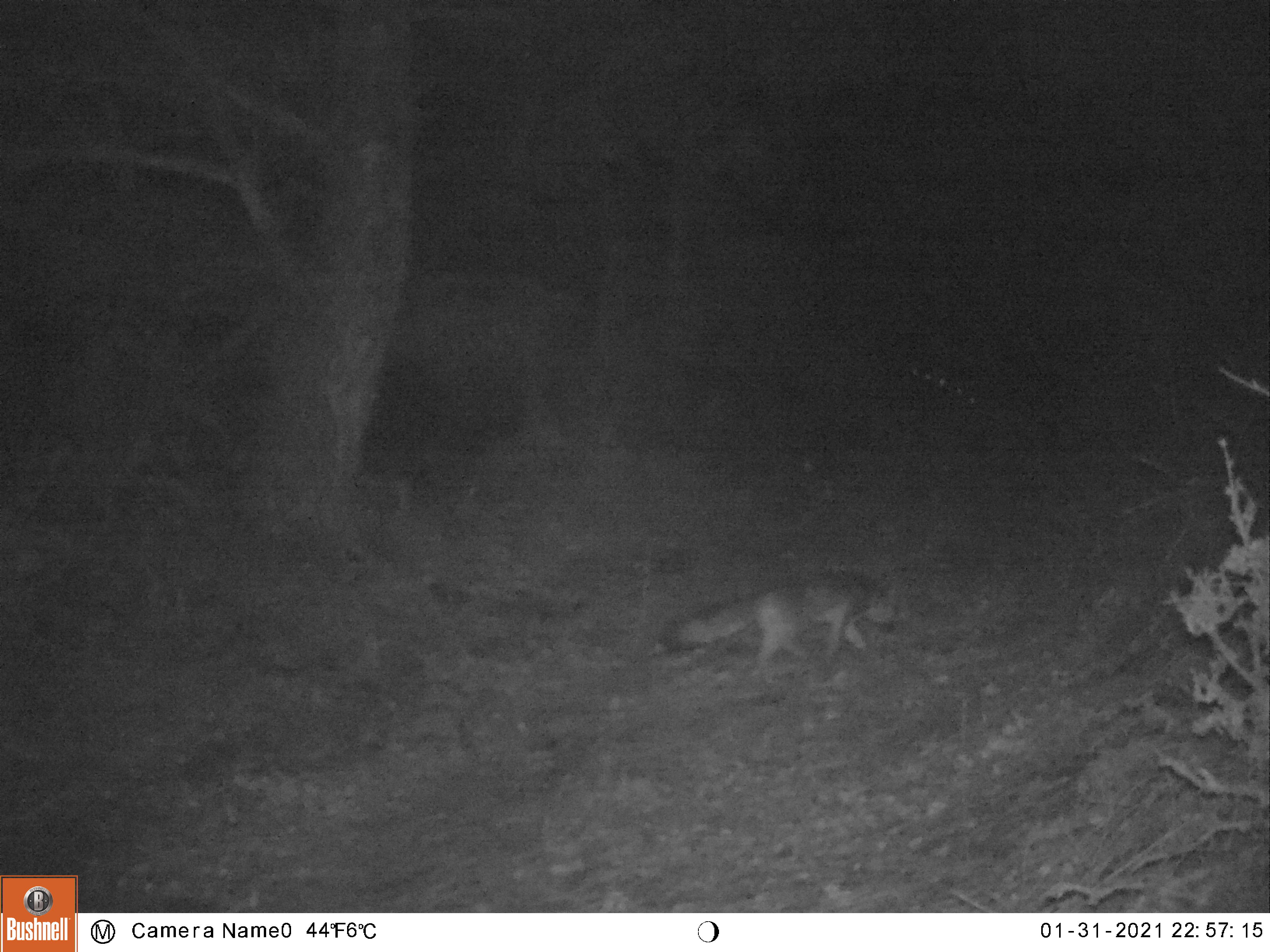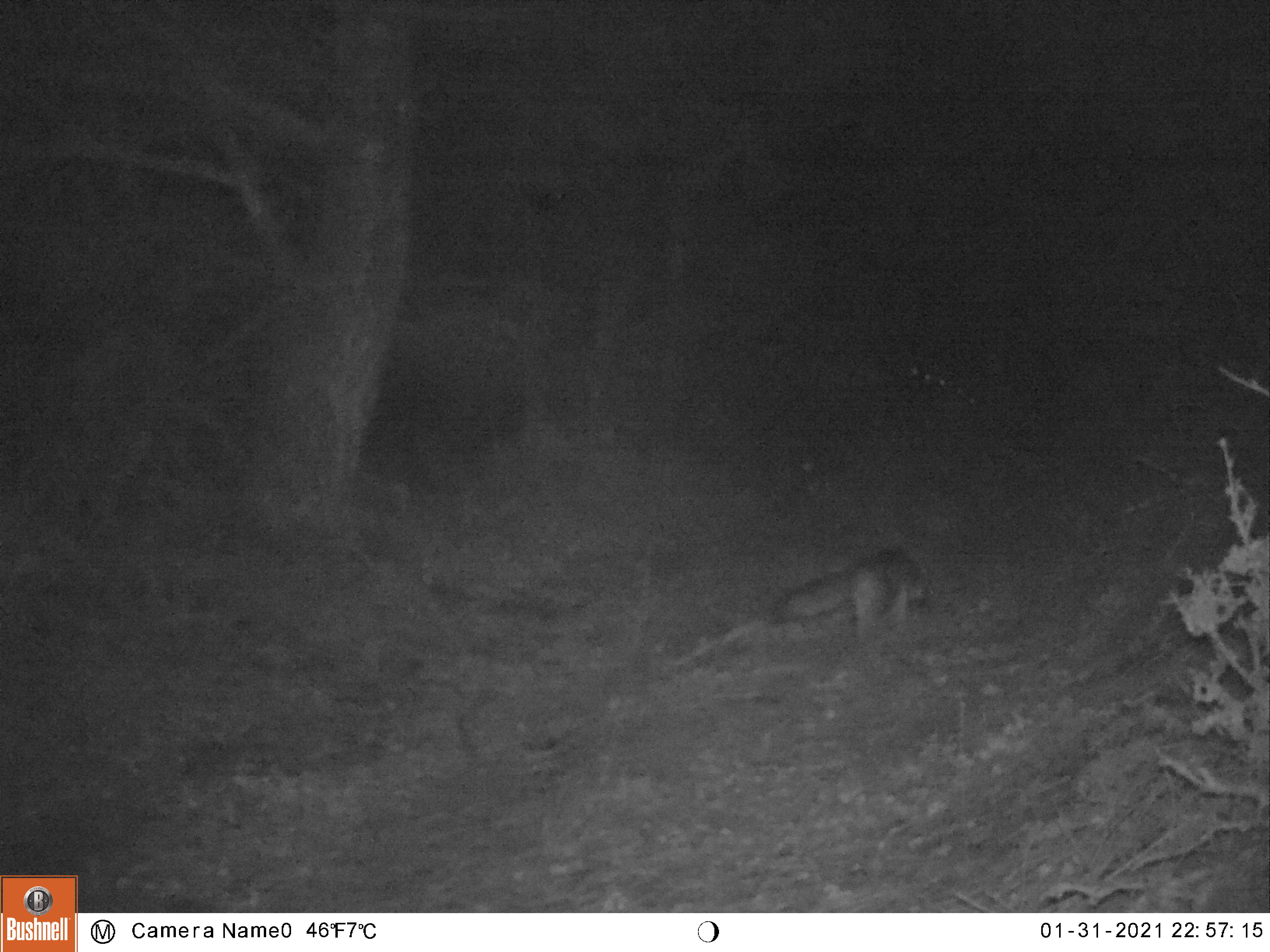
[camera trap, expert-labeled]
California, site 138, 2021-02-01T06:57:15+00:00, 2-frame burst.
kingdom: Animalia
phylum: Chordata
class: Mammalia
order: Carnivora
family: Canidae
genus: Urocyon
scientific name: Urocyon cinereoargenteus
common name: gray fox